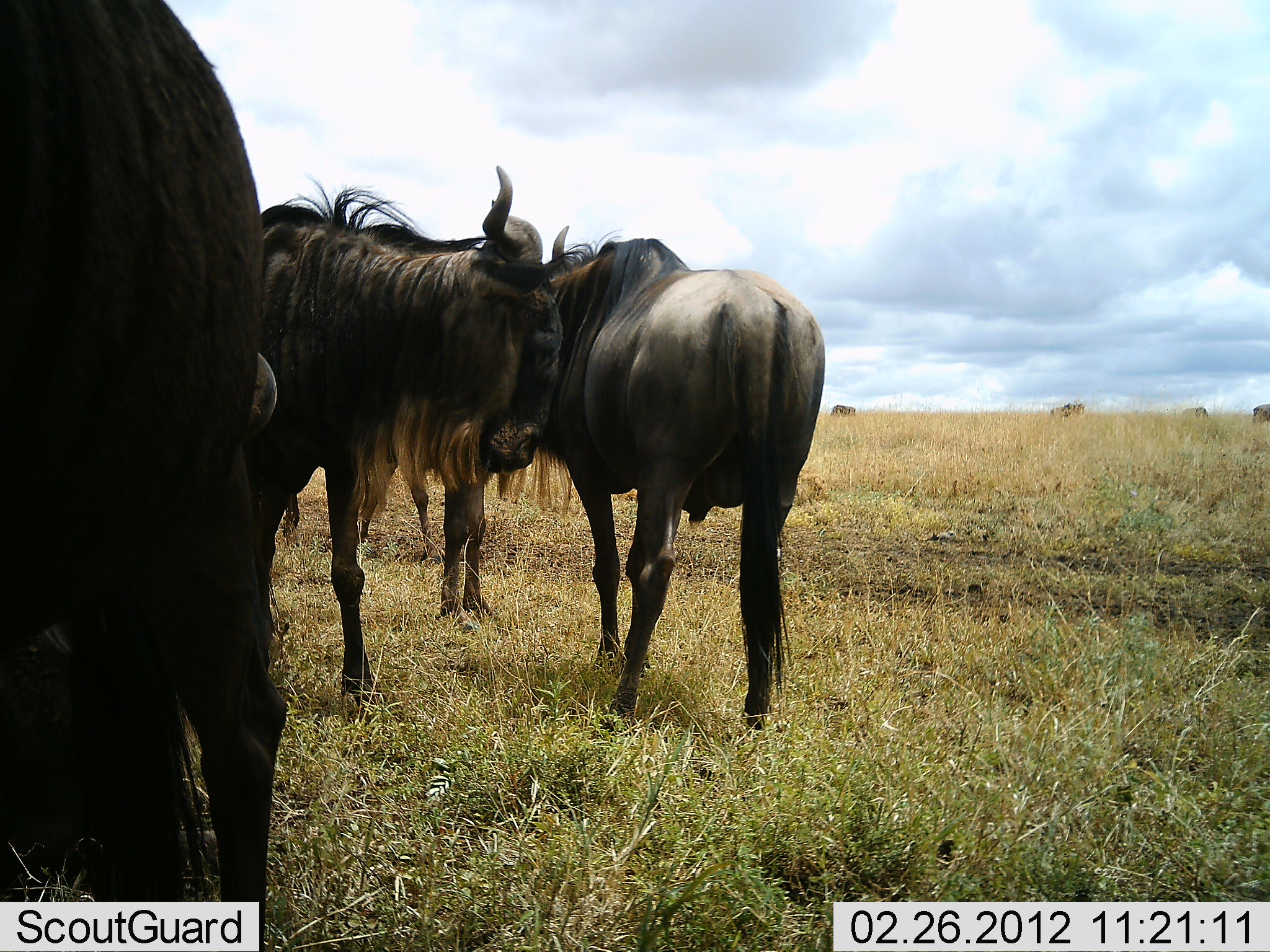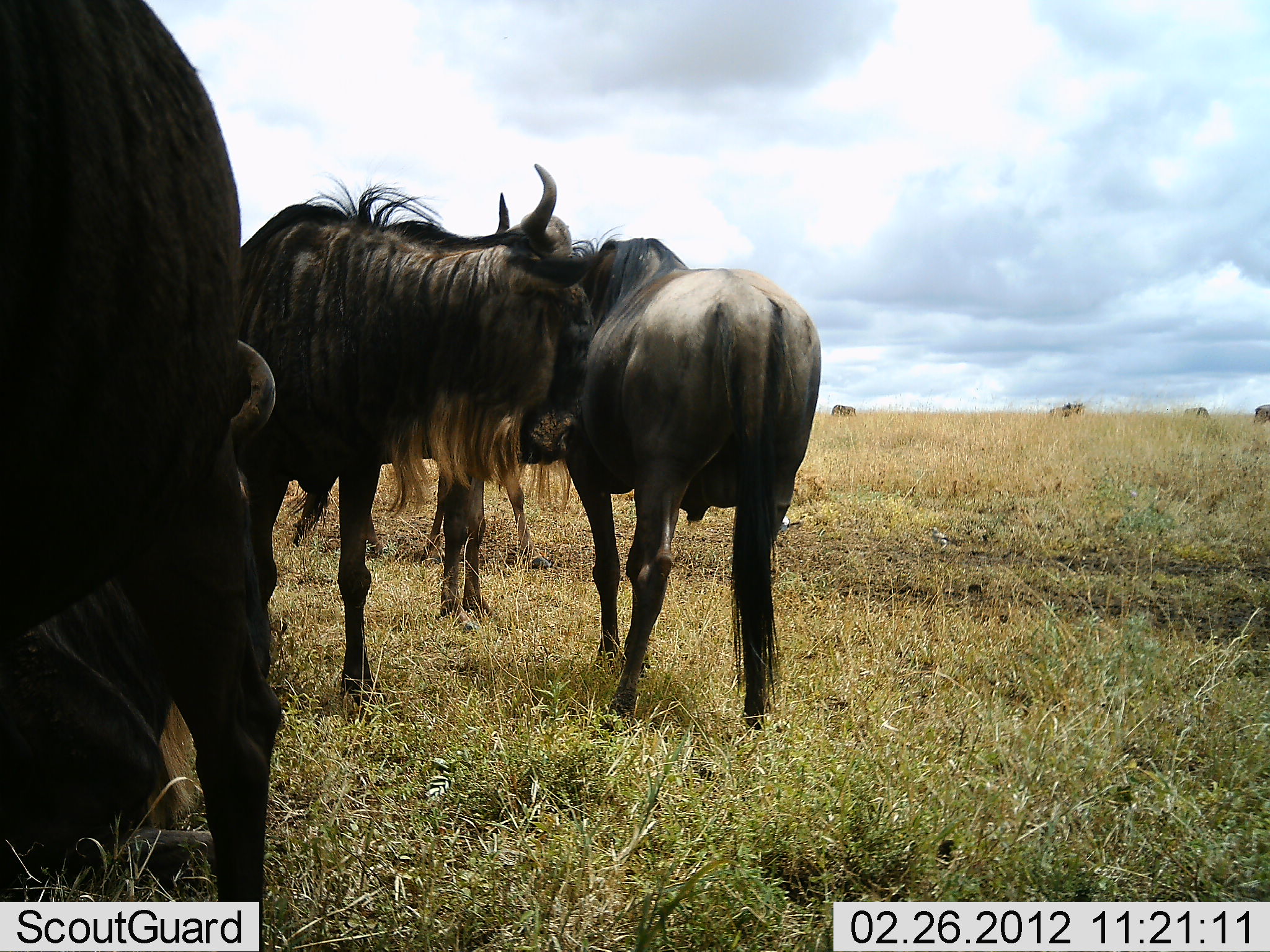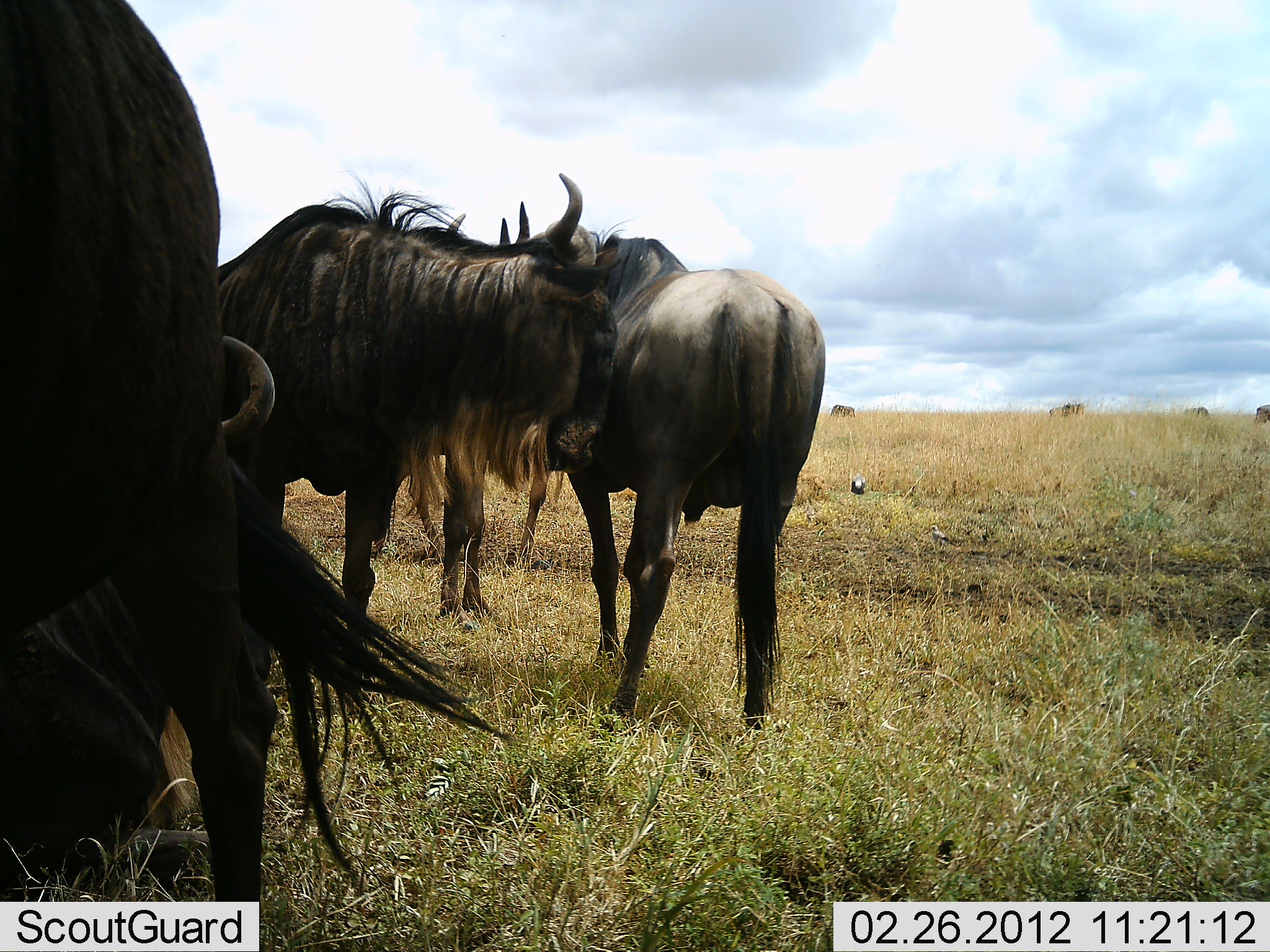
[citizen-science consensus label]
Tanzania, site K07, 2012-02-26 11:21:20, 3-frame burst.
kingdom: Animalia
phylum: Chordata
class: Mammalia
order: Artiodactyla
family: Bovidae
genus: Connochaetes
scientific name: Connochaetes taurinus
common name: blue wildebeest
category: wildebeest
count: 4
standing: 87%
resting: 30%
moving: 13%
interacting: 26%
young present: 0%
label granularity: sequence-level